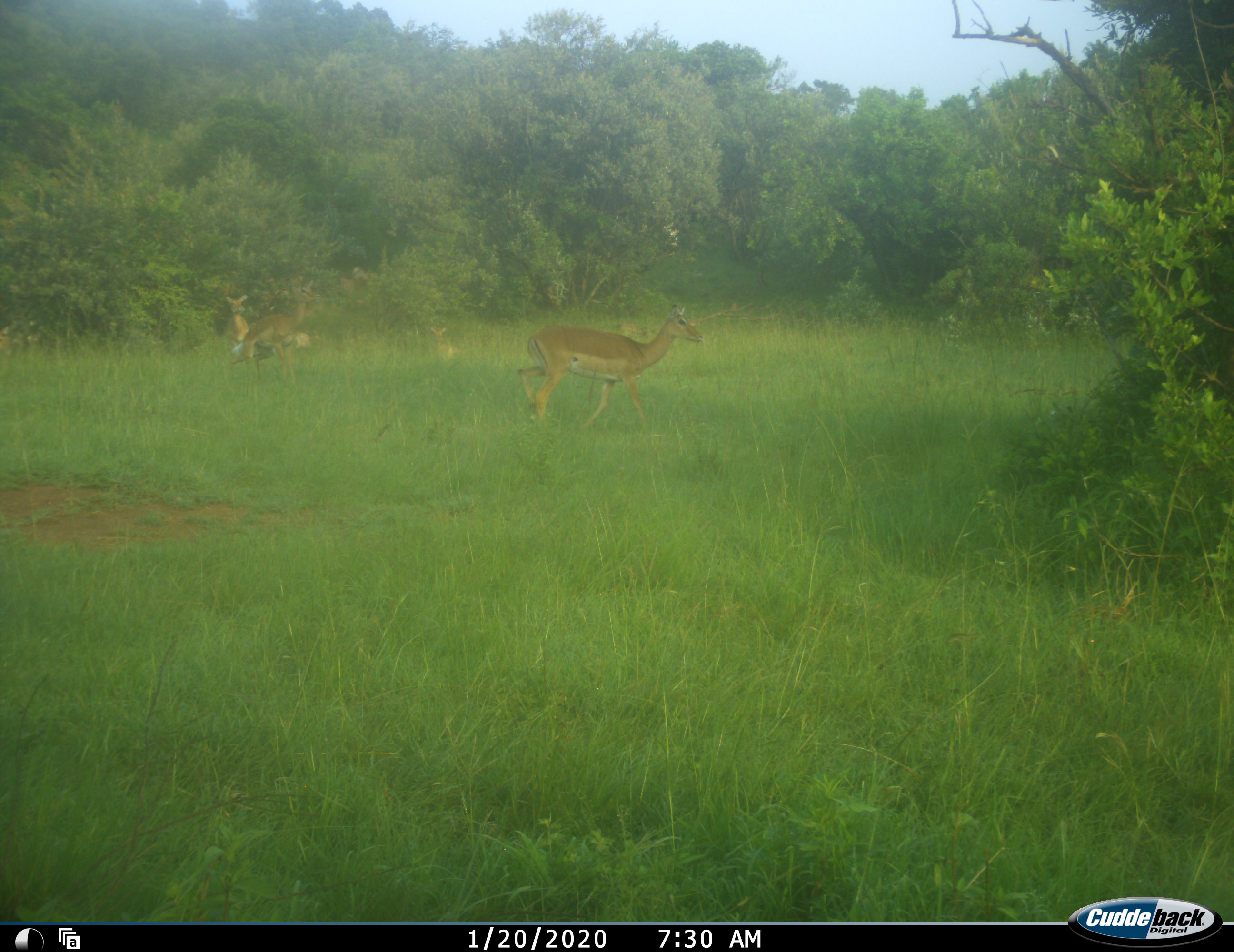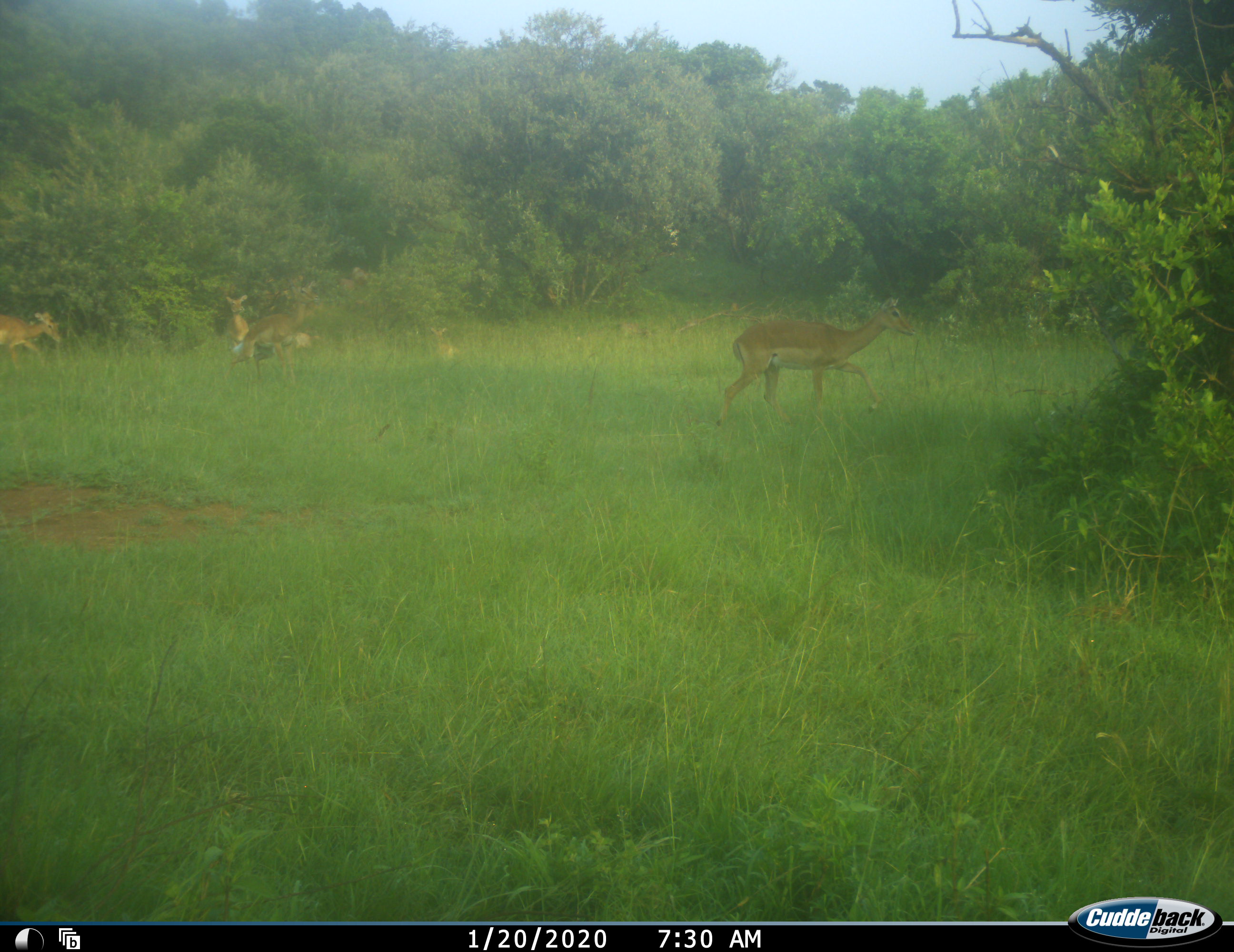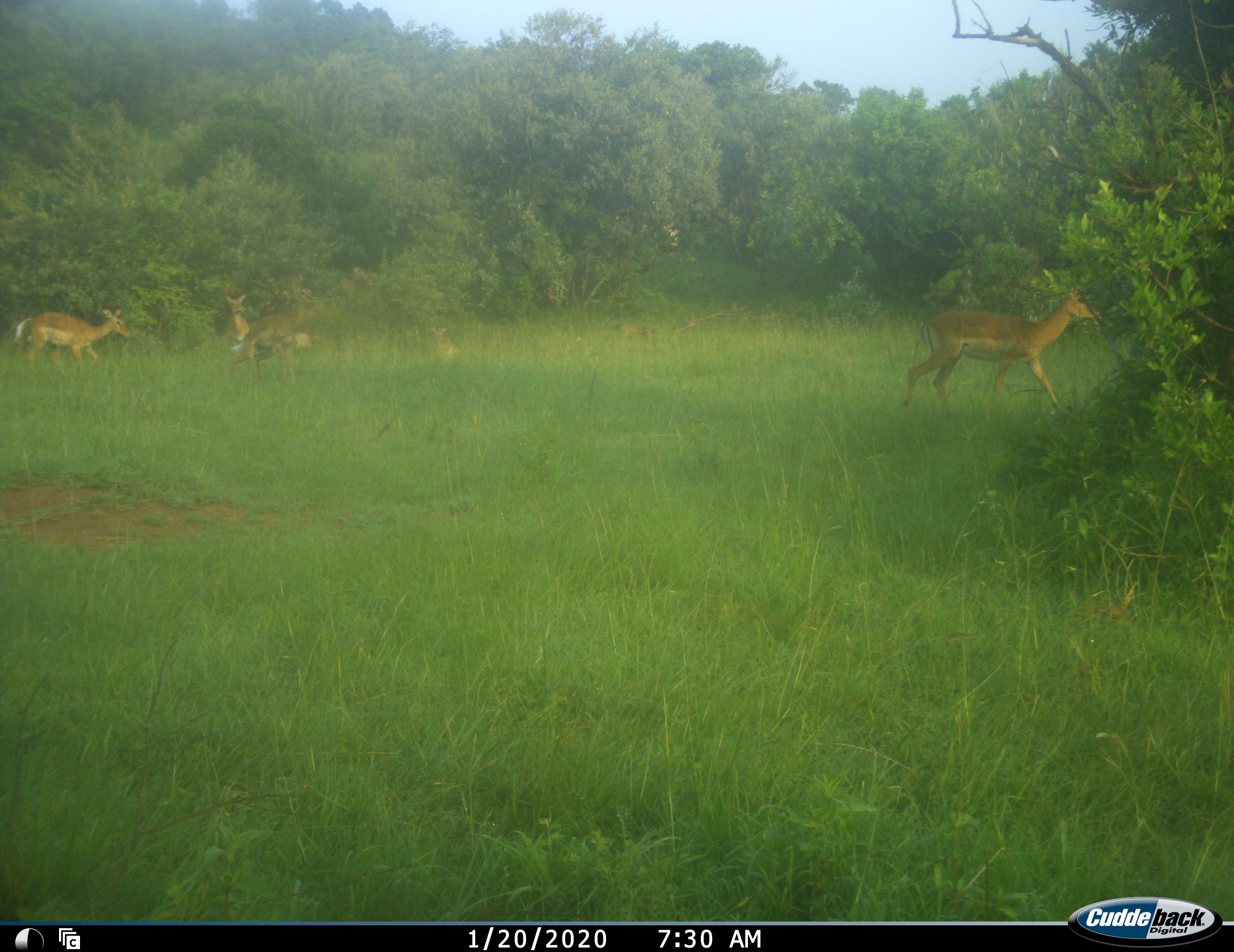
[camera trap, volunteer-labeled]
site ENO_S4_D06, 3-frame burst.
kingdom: Animalia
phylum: Chordata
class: Mammalia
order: Artiodactyla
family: Bovidae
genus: Aepyceros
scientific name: Aepyceros melampus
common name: impala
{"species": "impala (Aepyceros melampus)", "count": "4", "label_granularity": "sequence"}